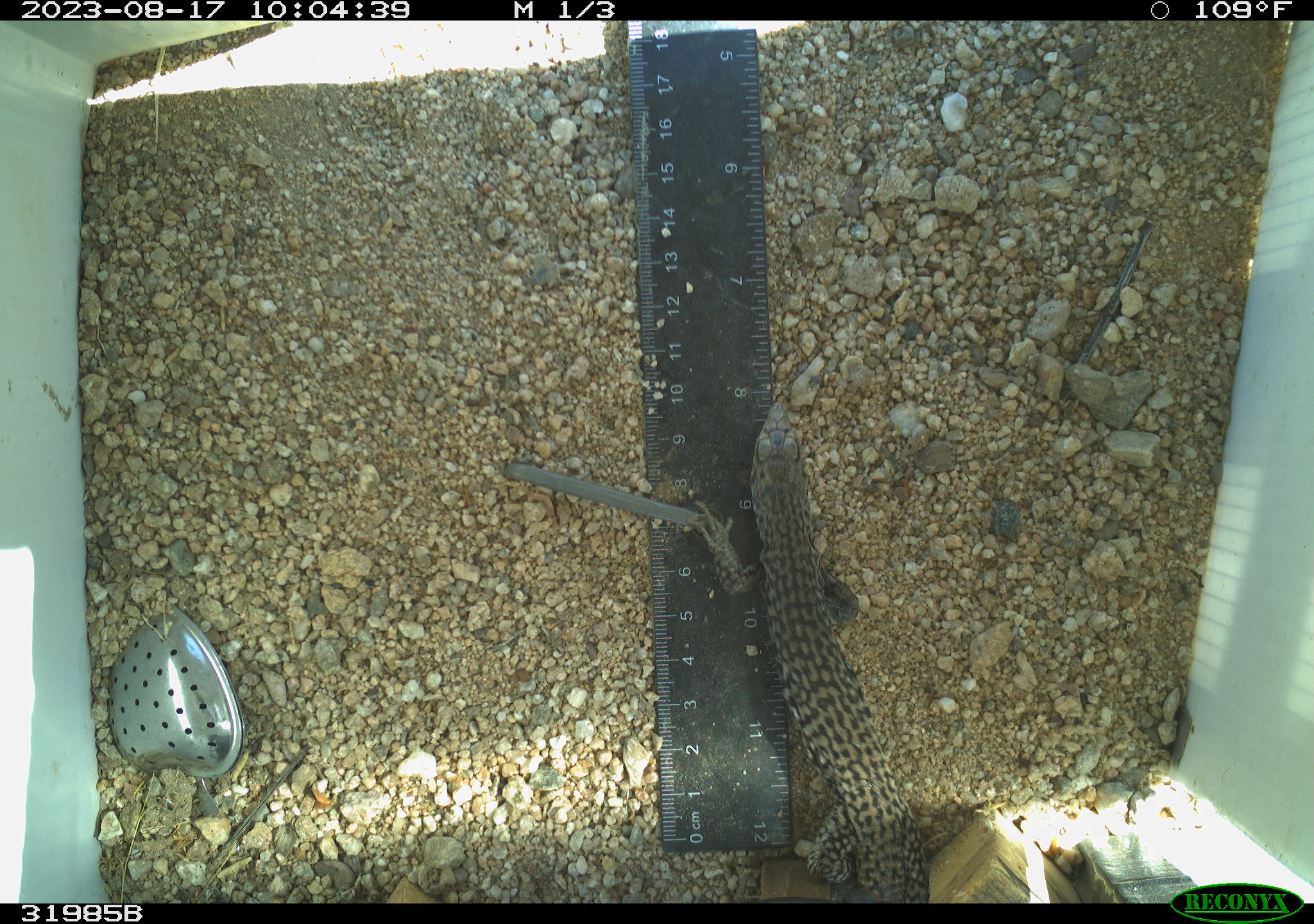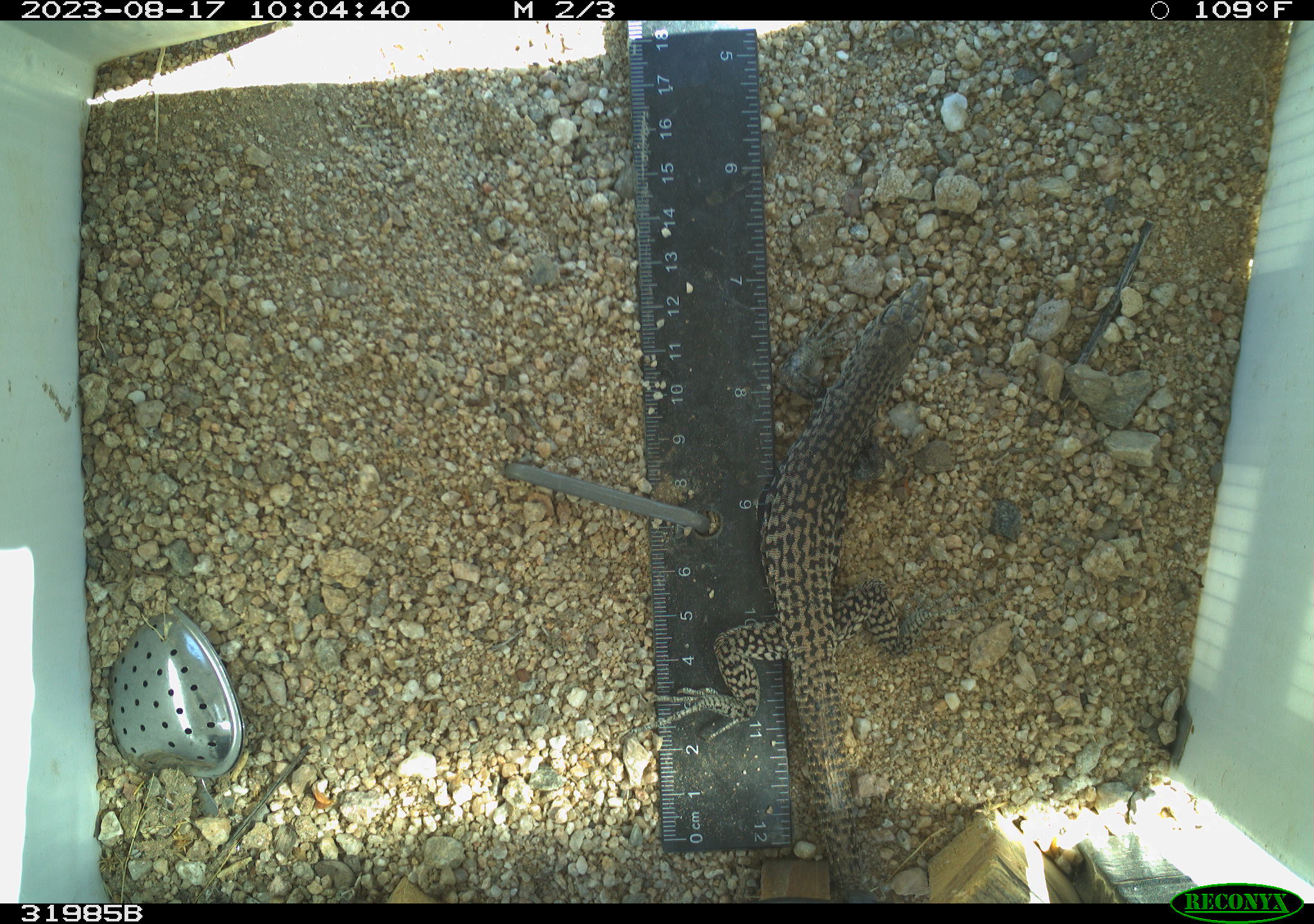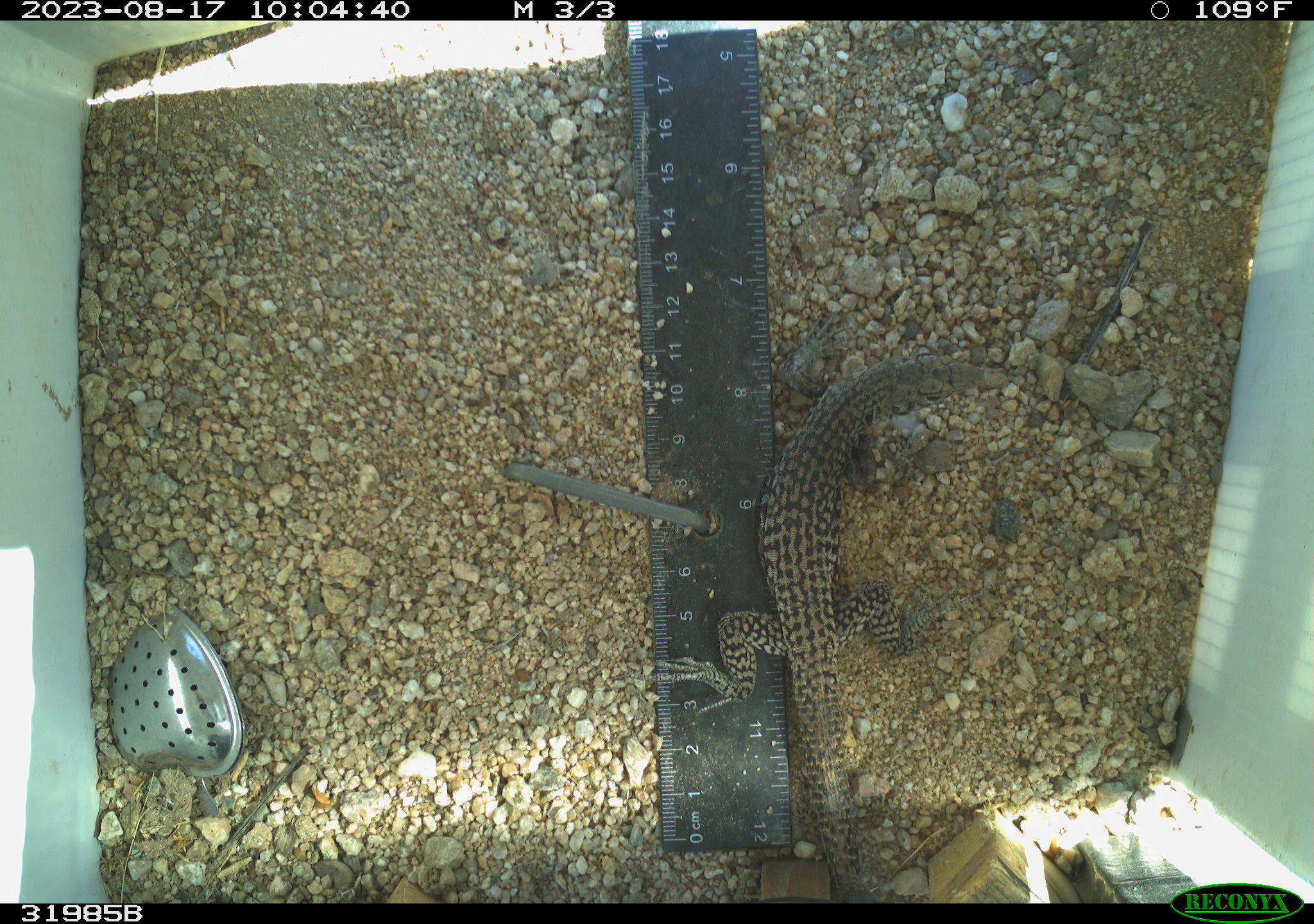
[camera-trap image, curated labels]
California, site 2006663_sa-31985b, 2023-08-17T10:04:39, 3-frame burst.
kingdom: Animalia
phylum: Chordata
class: Reptilia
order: Squamata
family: Teiidae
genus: Aspidoscelis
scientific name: Aspidoscelis tigris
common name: western whiptail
Western whiptail (Aspidoscelis tigris).